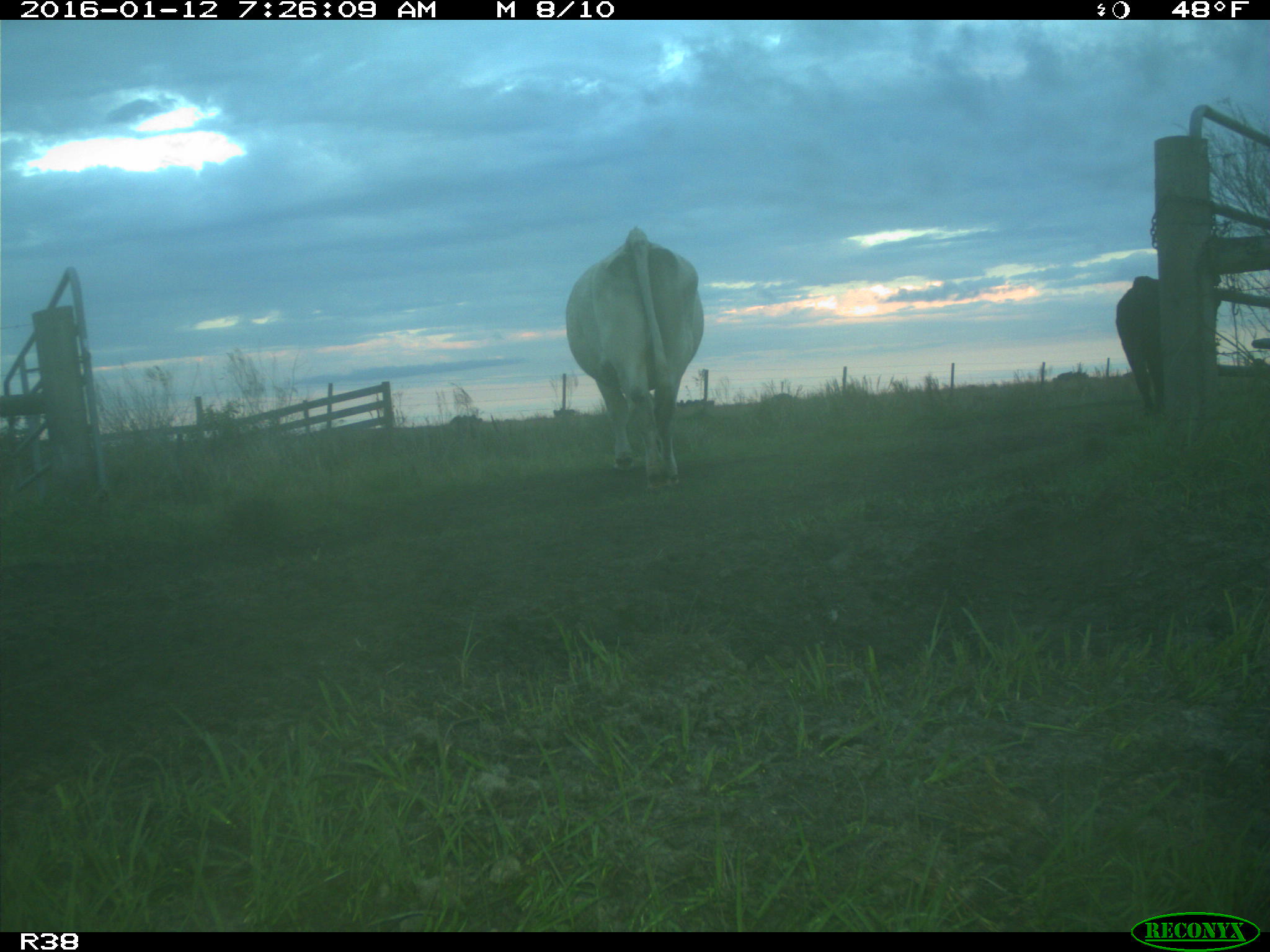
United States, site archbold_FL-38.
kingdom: Animalia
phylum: Chordata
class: Mammalia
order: Artiodactyla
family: Bovidae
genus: Bos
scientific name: Bos taurus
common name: domestic cow